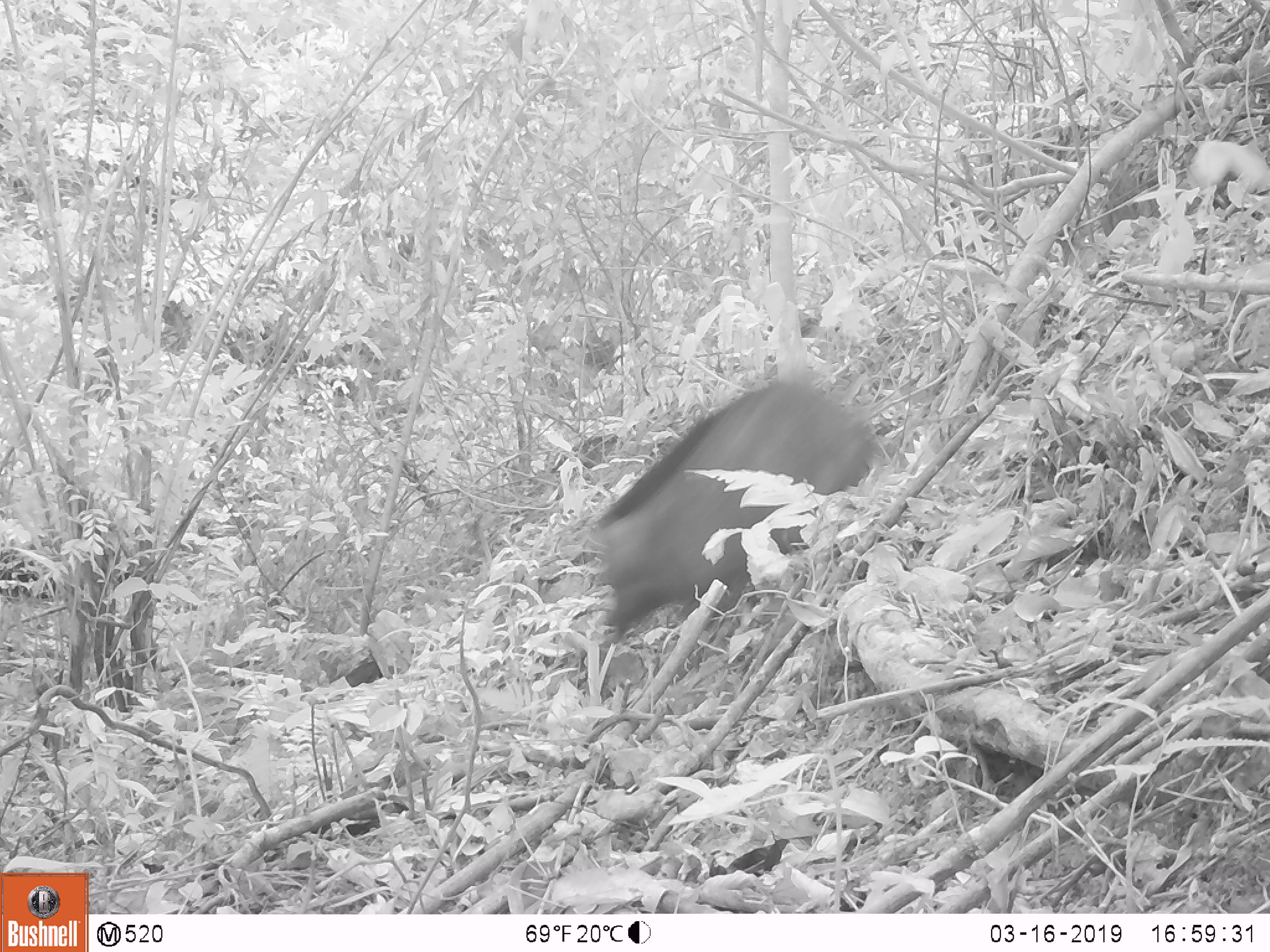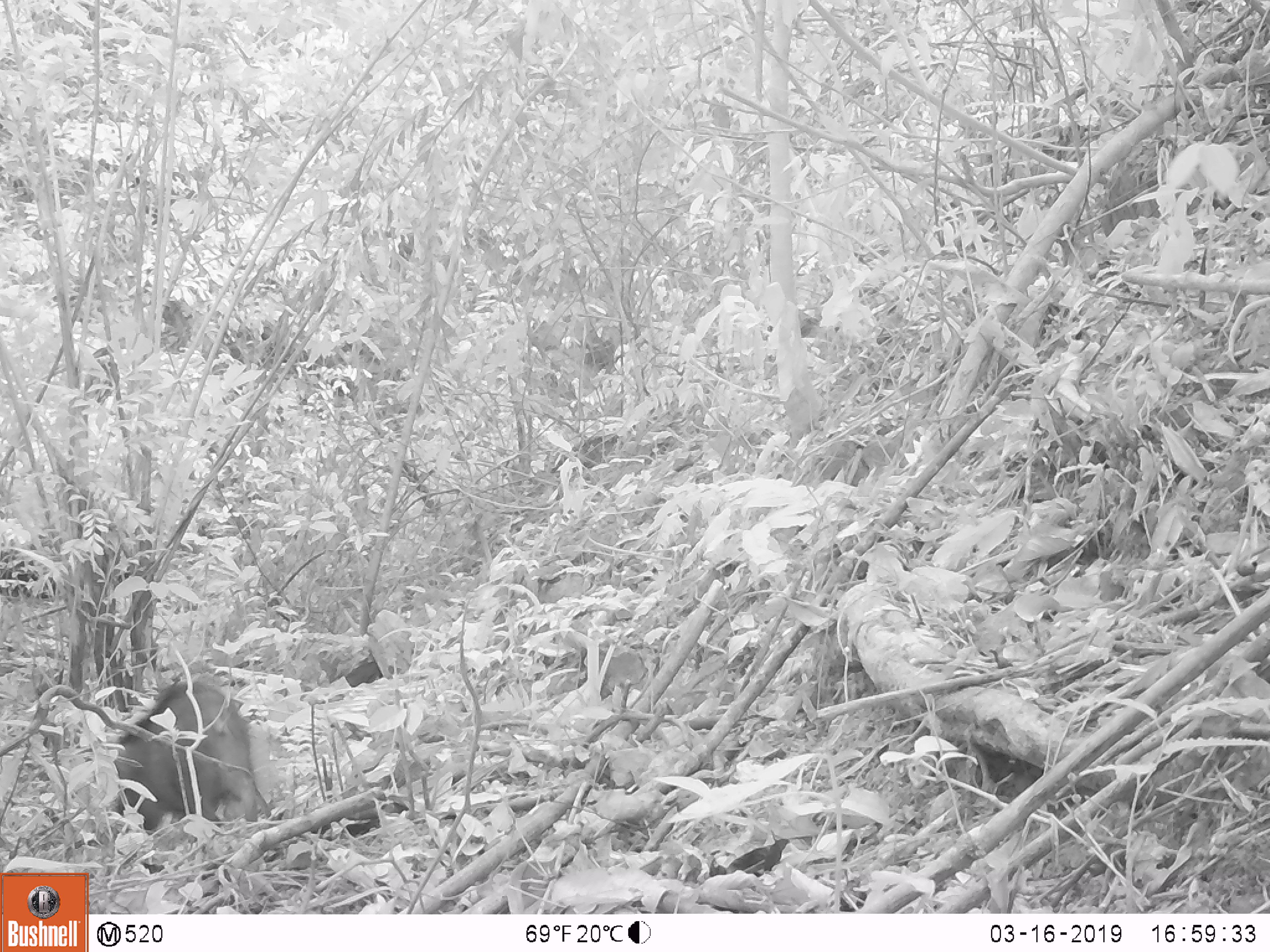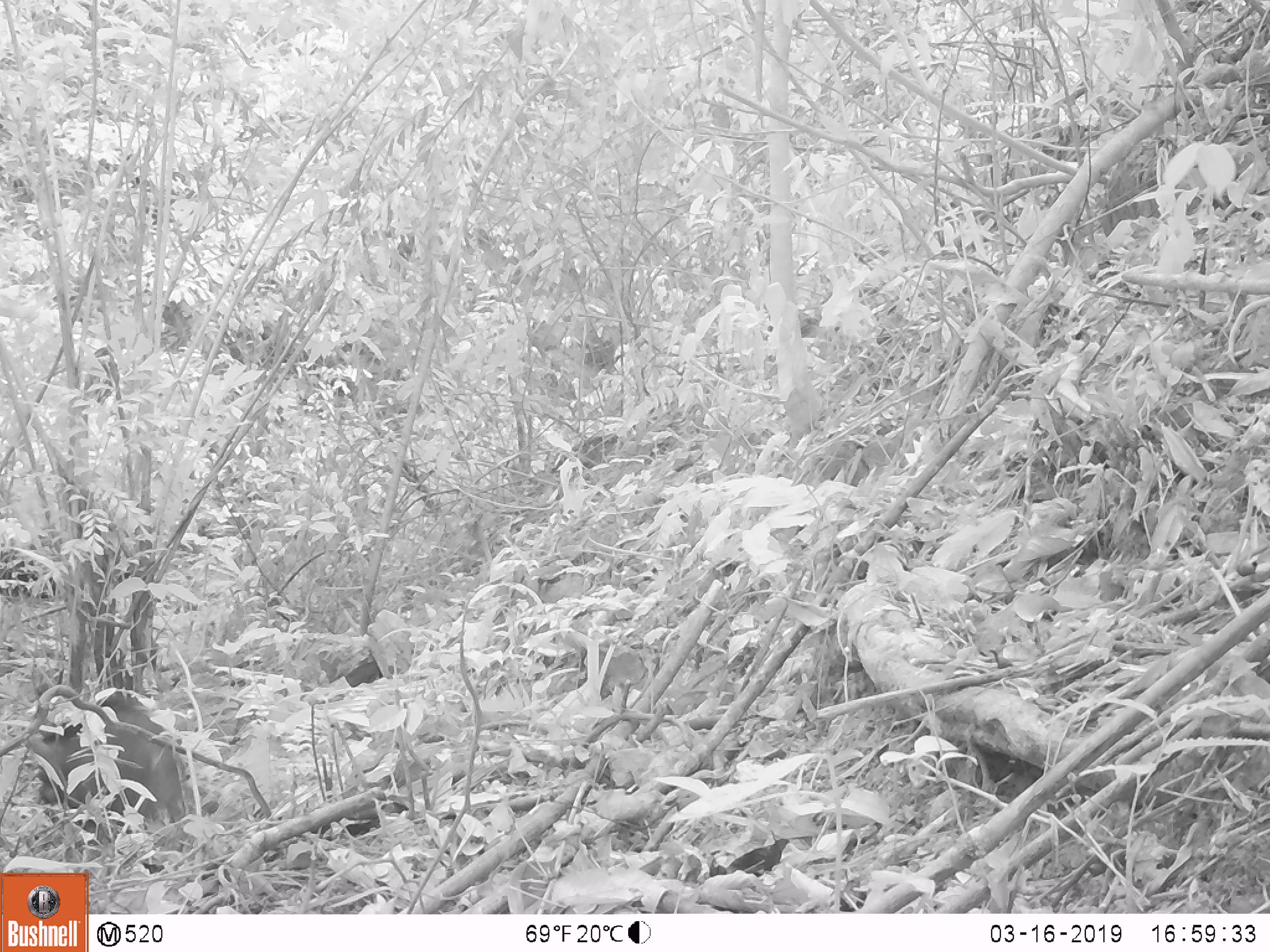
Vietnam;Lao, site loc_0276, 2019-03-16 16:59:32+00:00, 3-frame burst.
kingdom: Animalia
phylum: Chordata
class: Mammalia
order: Artiodactyla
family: Suidae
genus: Sus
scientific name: Sus scrofa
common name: eurasian wild pig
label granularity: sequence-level